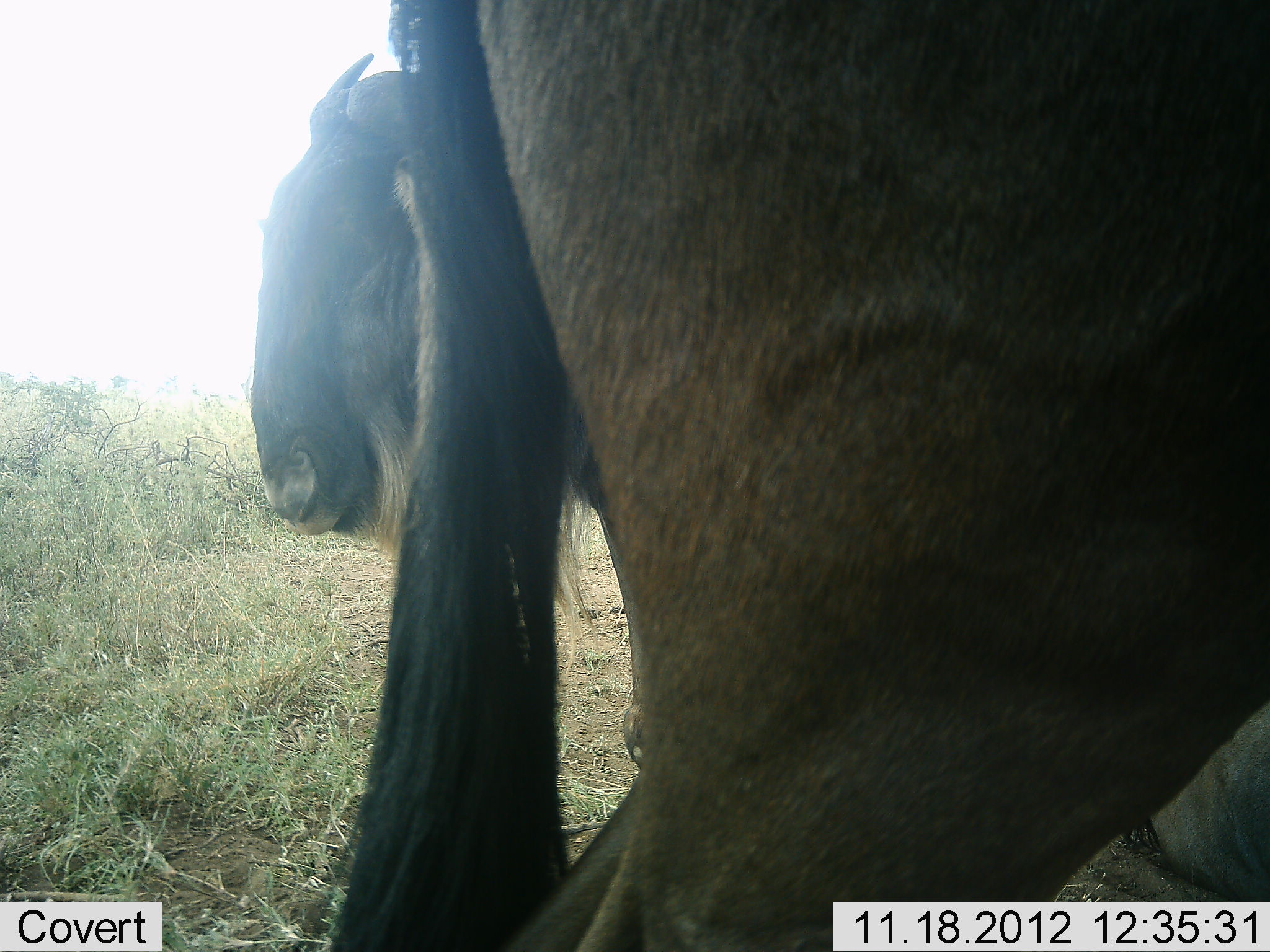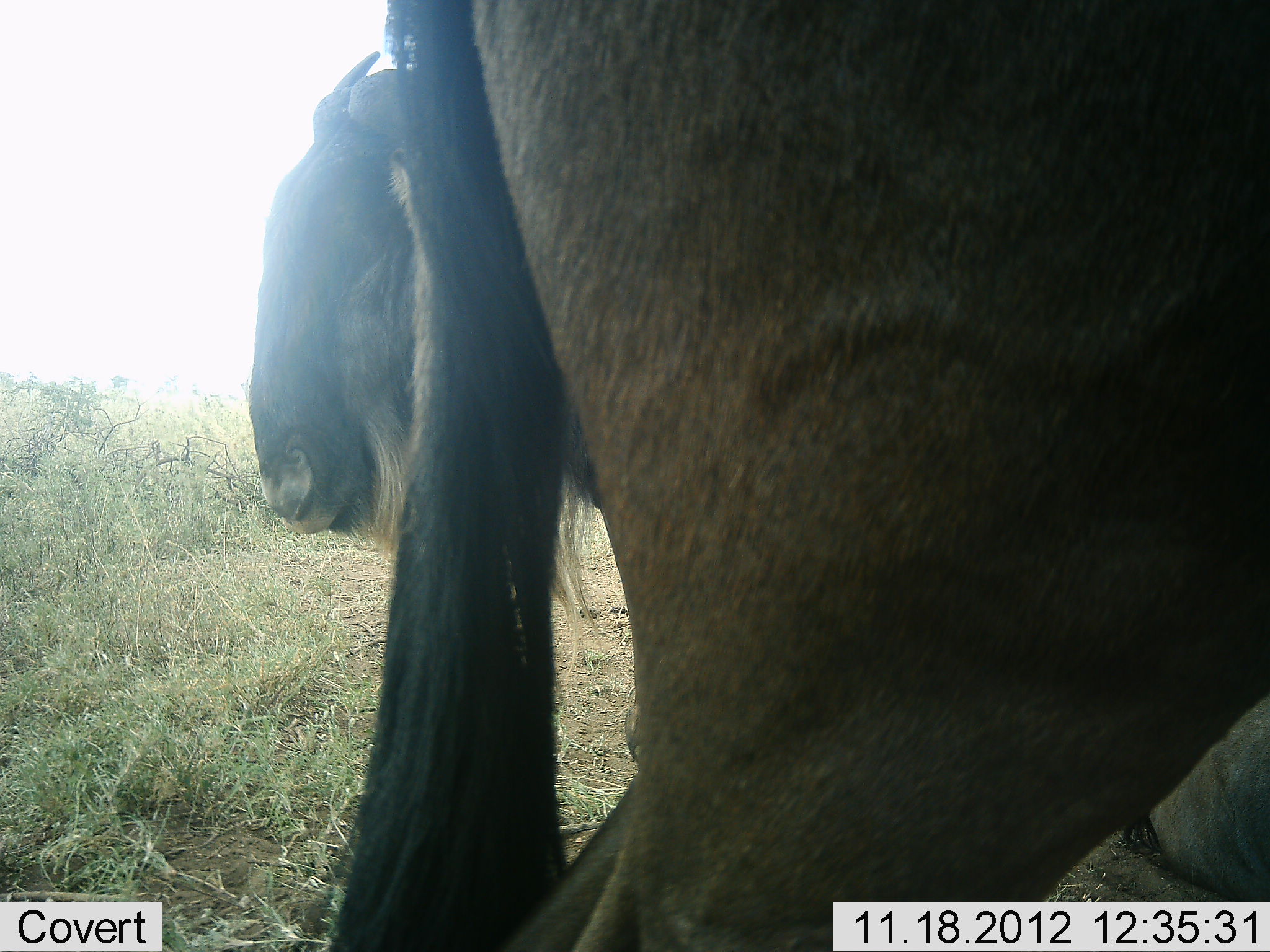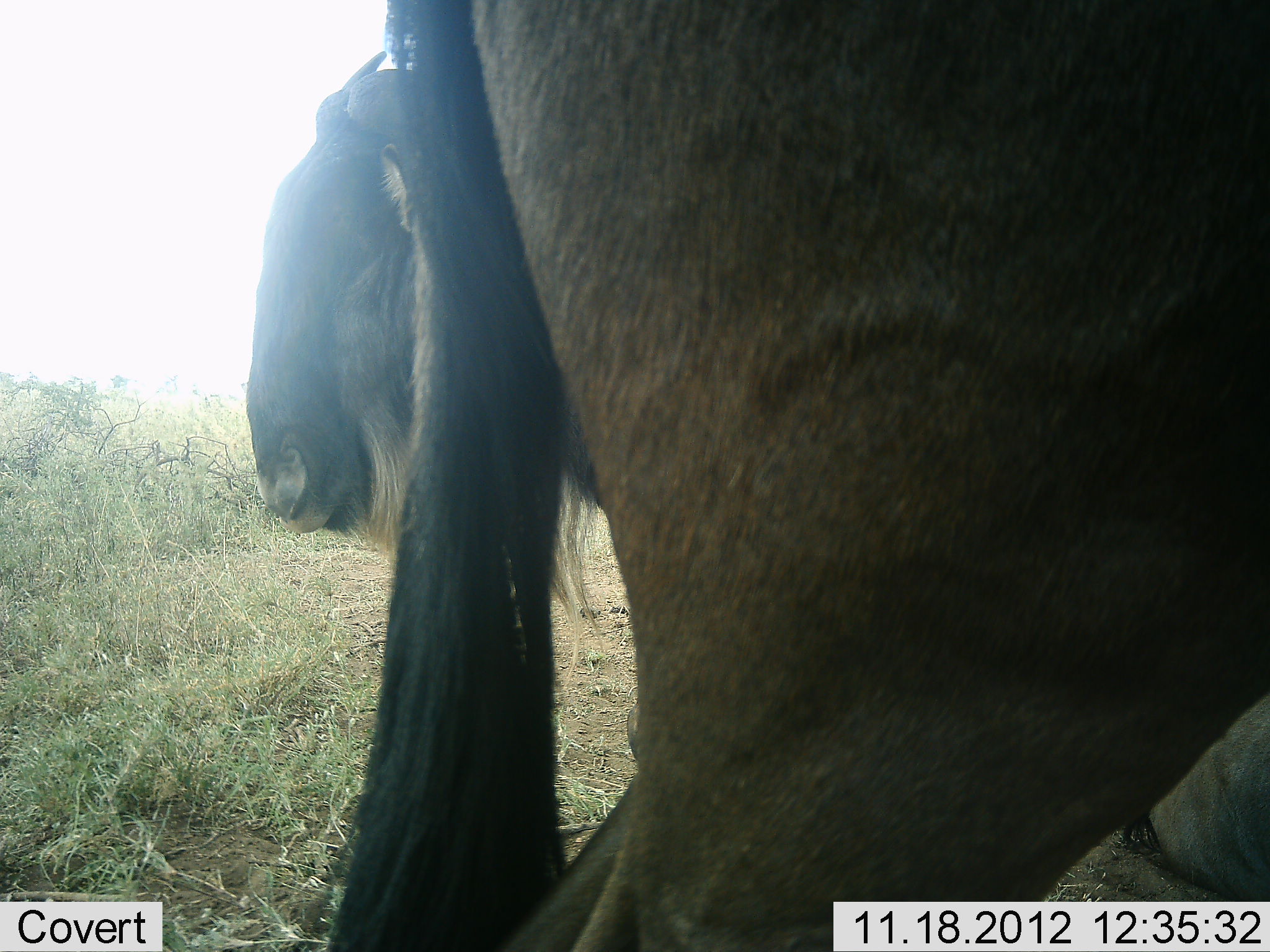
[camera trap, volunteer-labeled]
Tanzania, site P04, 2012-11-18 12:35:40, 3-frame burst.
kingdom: Animalia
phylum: Chordata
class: Mammalia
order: Artiodactyla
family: Bovidae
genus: Connochaetes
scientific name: Connochaetes taurinus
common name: blue wildebeest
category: wildebeest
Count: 2.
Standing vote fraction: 90%.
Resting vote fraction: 40%.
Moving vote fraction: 0%.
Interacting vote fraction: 0%.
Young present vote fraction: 0%.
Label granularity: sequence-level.